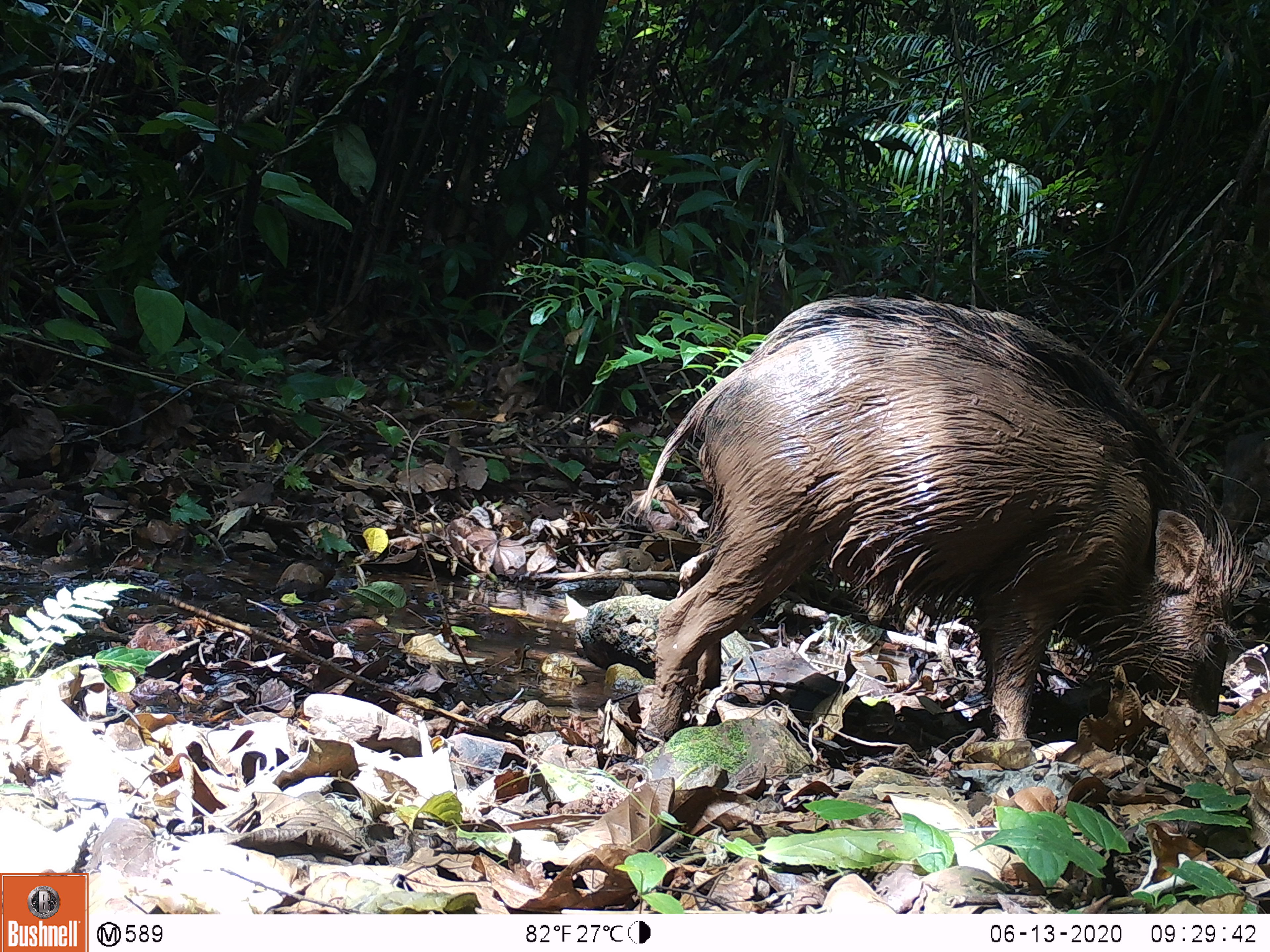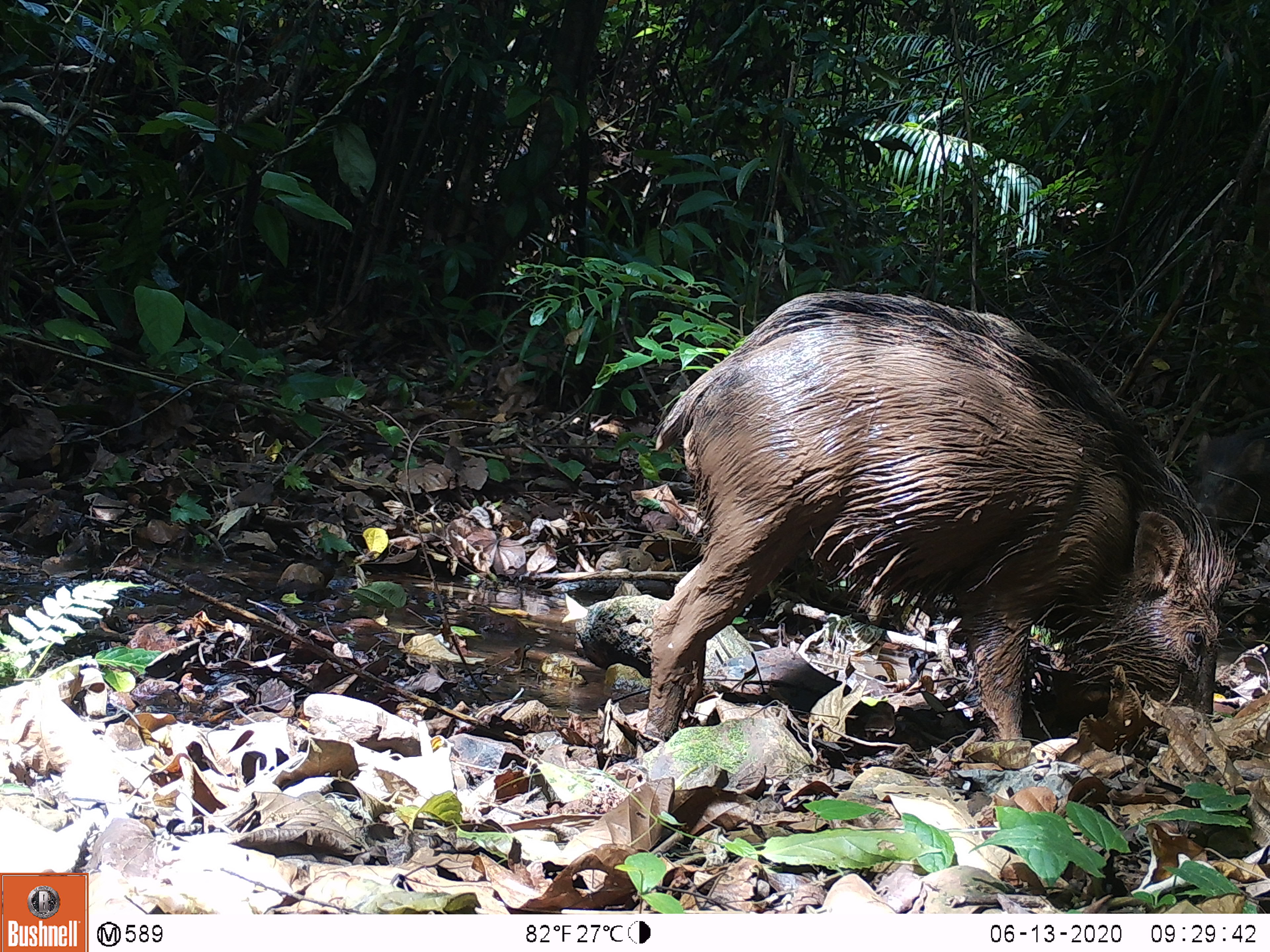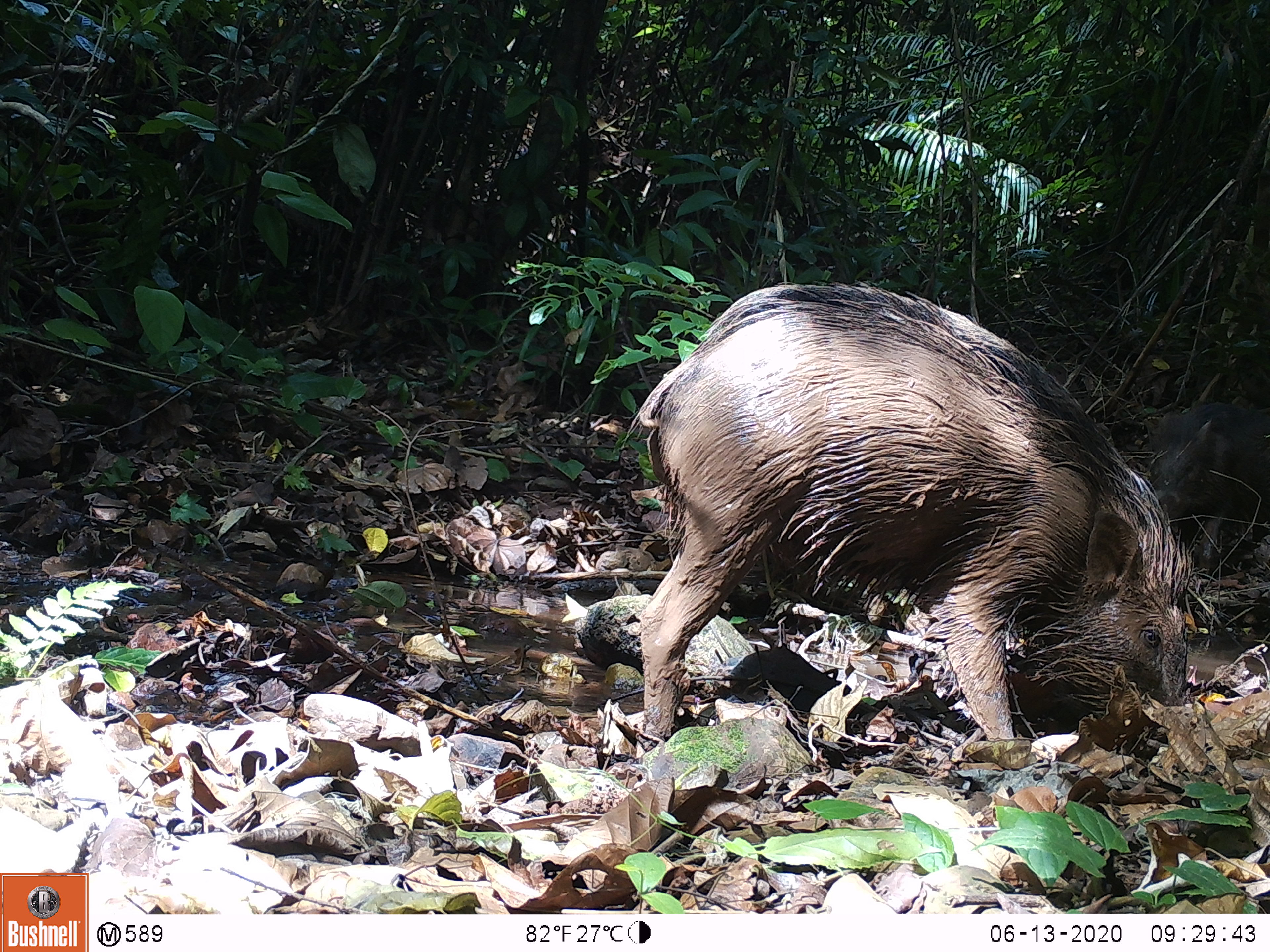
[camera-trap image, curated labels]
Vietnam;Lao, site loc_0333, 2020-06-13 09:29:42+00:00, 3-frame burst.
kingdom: Animalia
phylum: Chordata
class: Mammalia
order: Artiodactyla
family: Suidae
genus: Sus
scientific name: Sus scrofa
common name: eurasian wild pig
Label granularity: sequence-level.